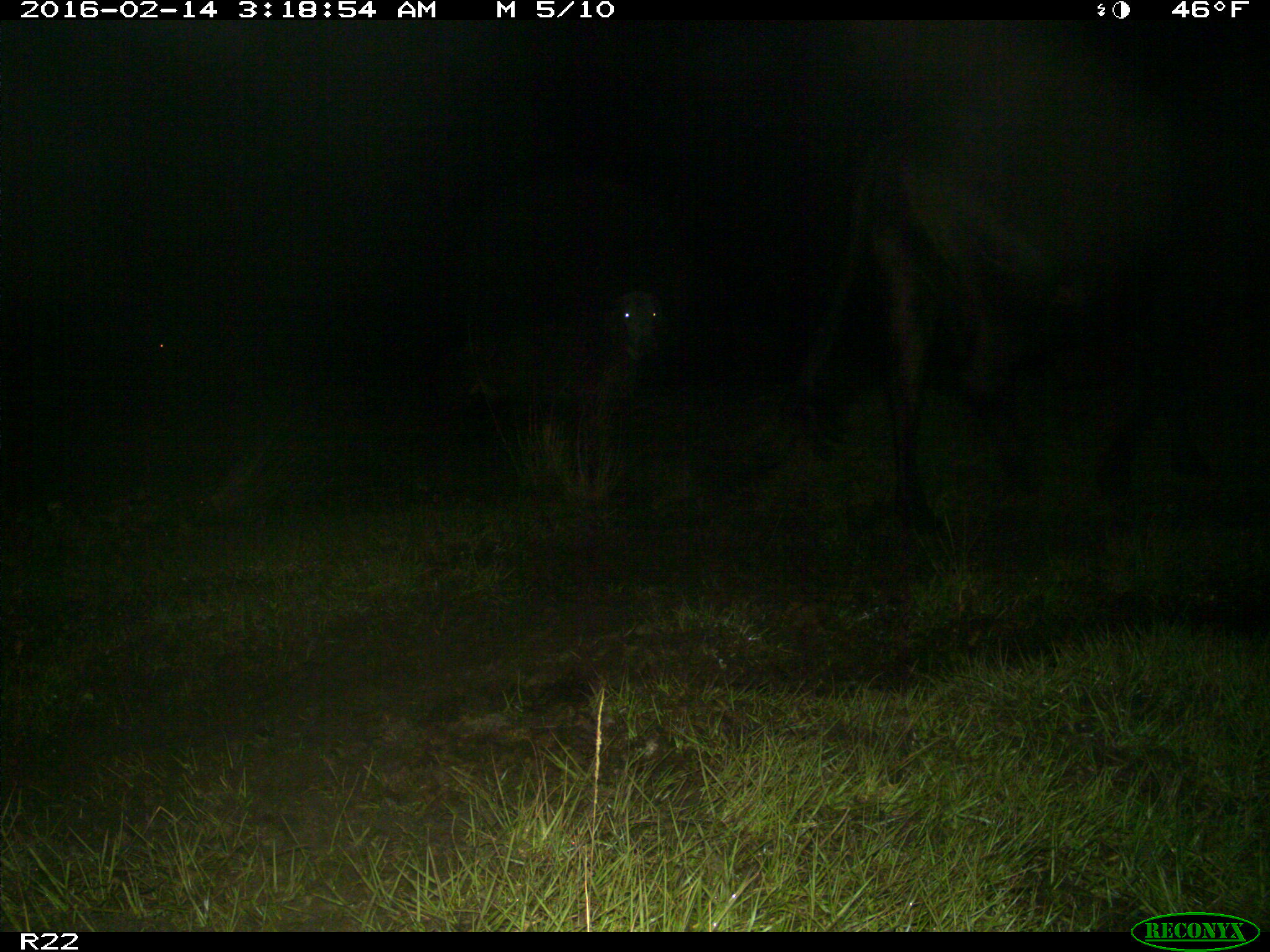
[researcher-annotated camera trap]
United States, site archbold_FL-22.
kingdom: Animalia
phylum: Chordata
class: Mammalia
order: Artiodactyla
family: Bovidae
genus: Bos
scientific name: Bos taurus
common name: domestic cow